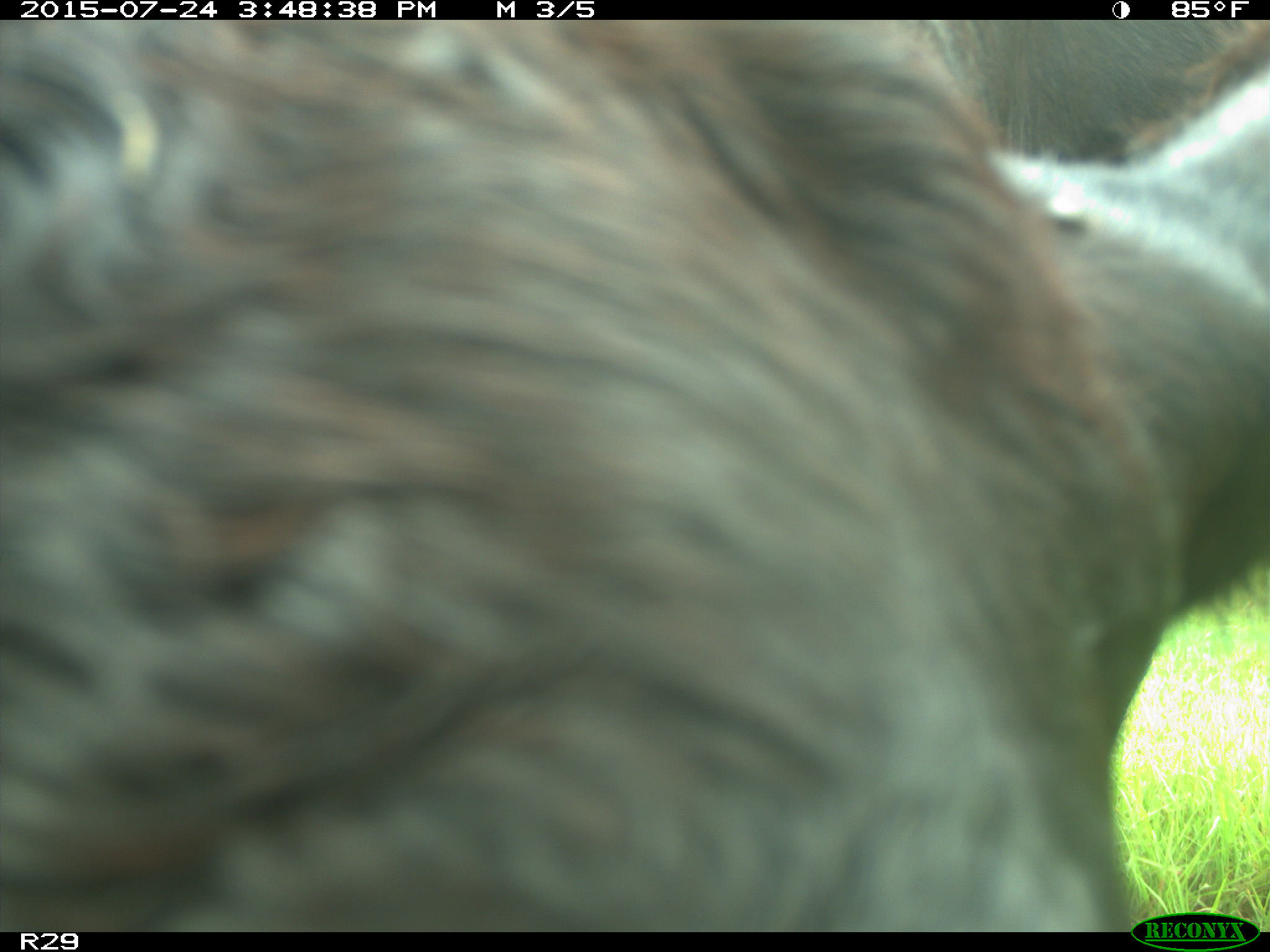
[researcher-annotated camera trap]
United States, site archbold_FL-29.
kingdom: Animalia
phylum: Chordata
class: Mammalia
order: Artiodactyla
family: Bovidae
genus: Bos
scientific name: Bos taurus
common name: domestic cow